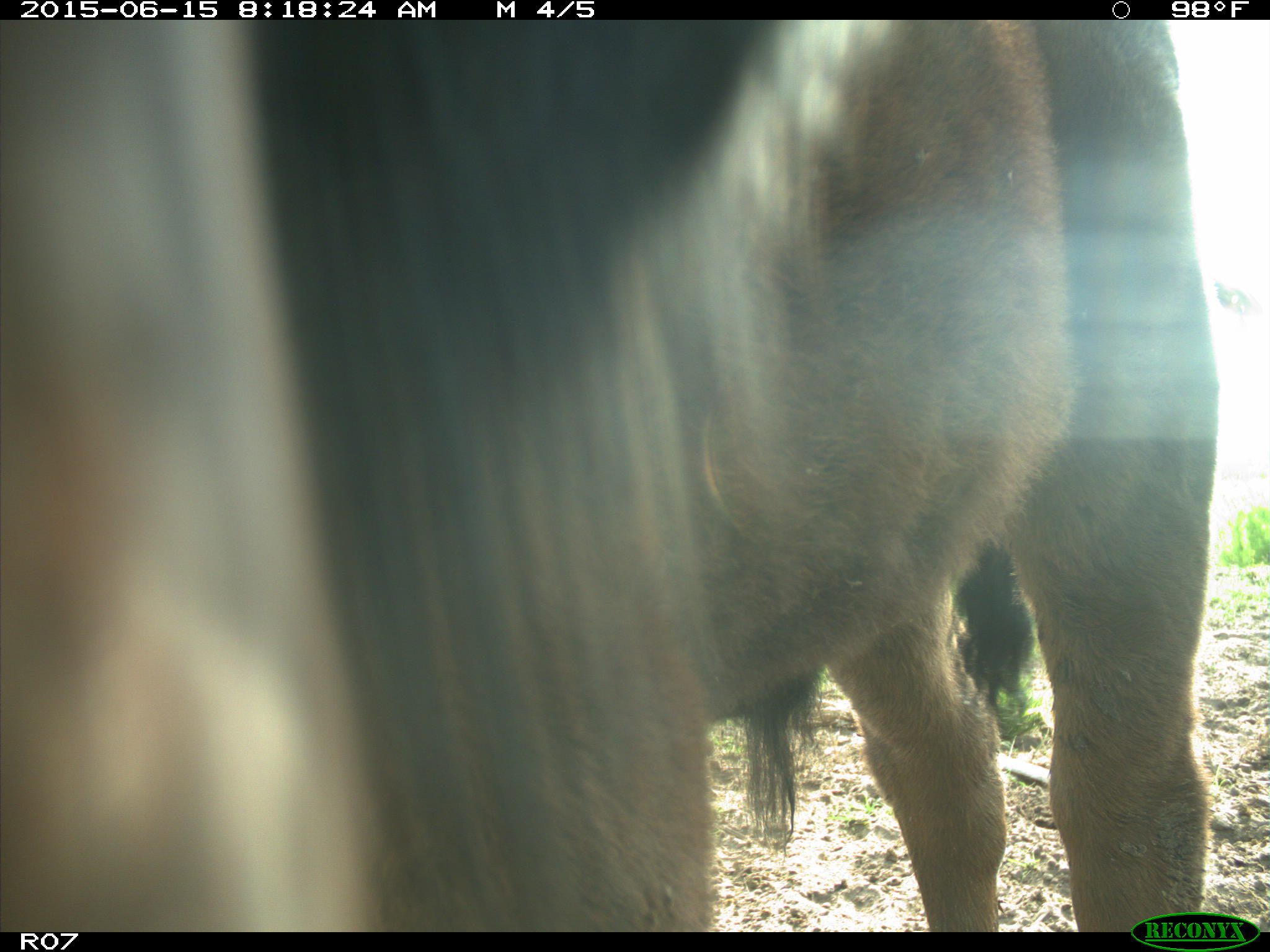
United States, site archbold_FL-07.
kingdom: Animalia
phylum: Chordata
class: Mammalia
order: Artiodactyla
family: Bovidae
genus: Bos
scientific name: Bos taurus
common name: domestic cow